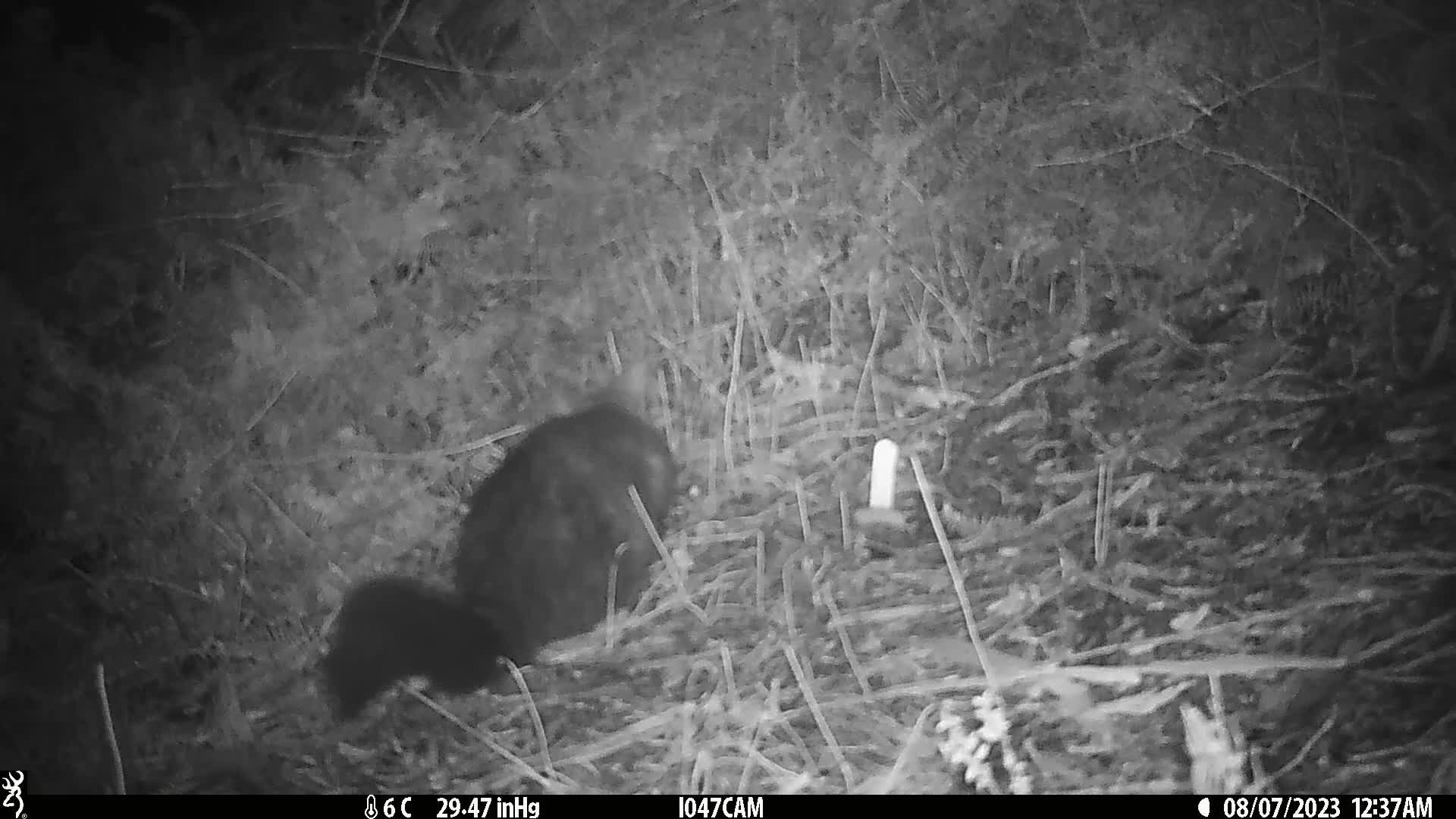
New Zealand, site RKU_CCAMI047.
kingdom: Animalia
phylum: Chordata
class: Mammalia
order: Diprotodontia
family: Phalangeridae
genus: Trichosurus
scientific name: Trichosurus vulpecula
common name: common brushtail possum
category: possum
Possum (common brushtail possum) (Trichosurus vulpecula).